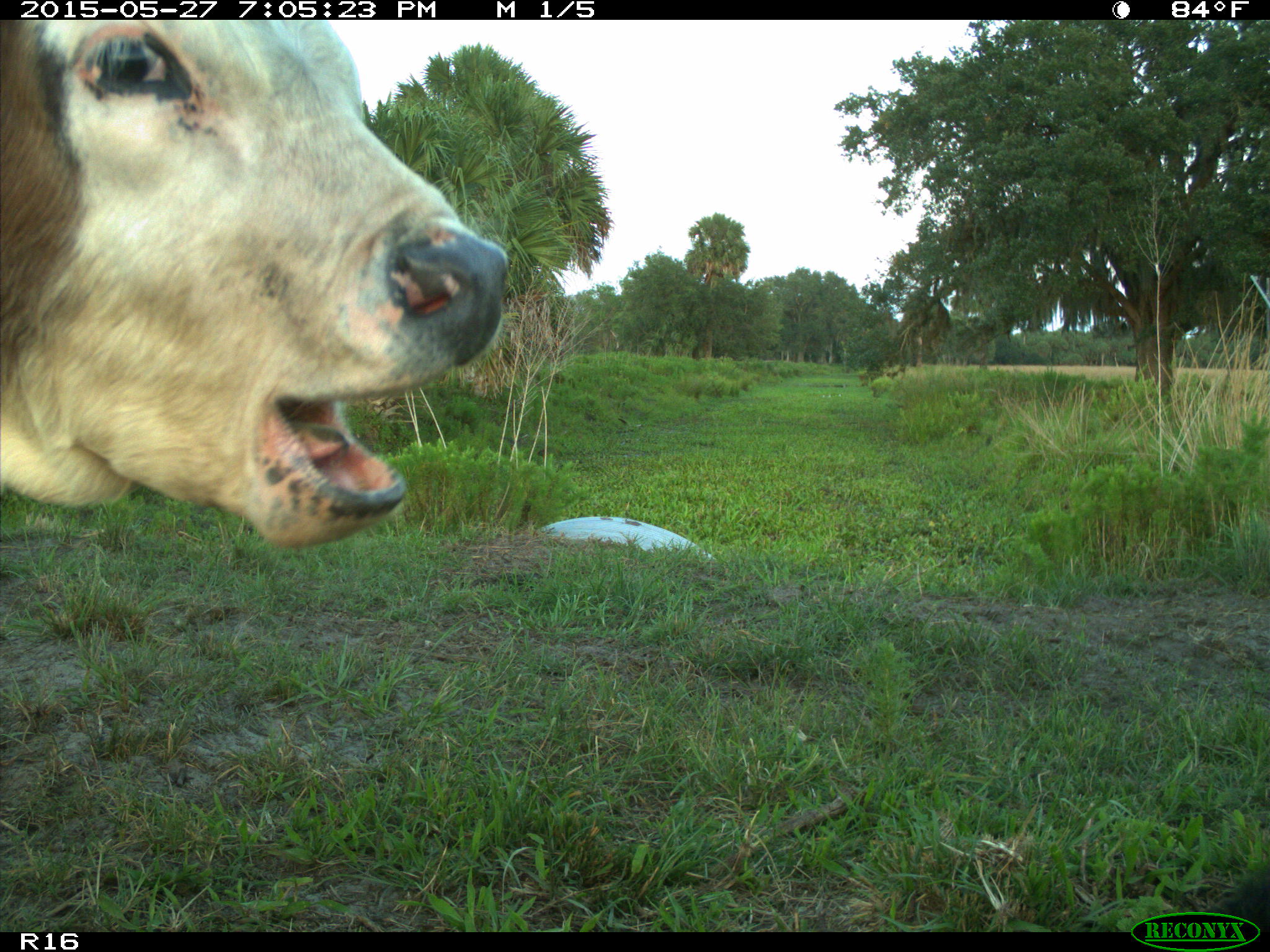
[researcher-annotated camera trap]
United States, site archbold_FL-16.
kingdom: Animalia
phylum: Chordata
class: Mammalia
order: Artiodactyla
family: Bovidae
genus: Bos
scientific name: Bos taurus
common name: domestic cow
Bos taurus (domestic cow).